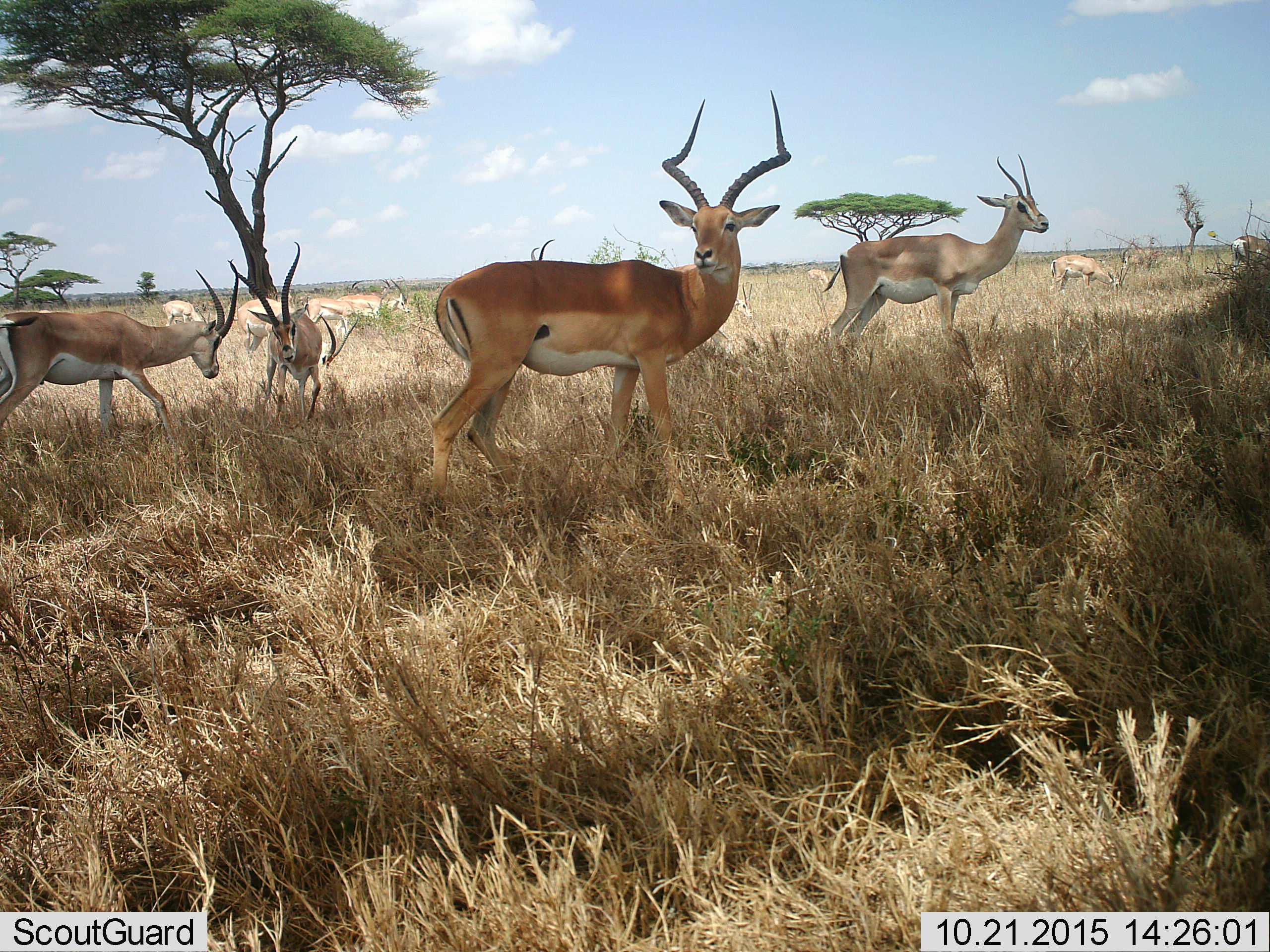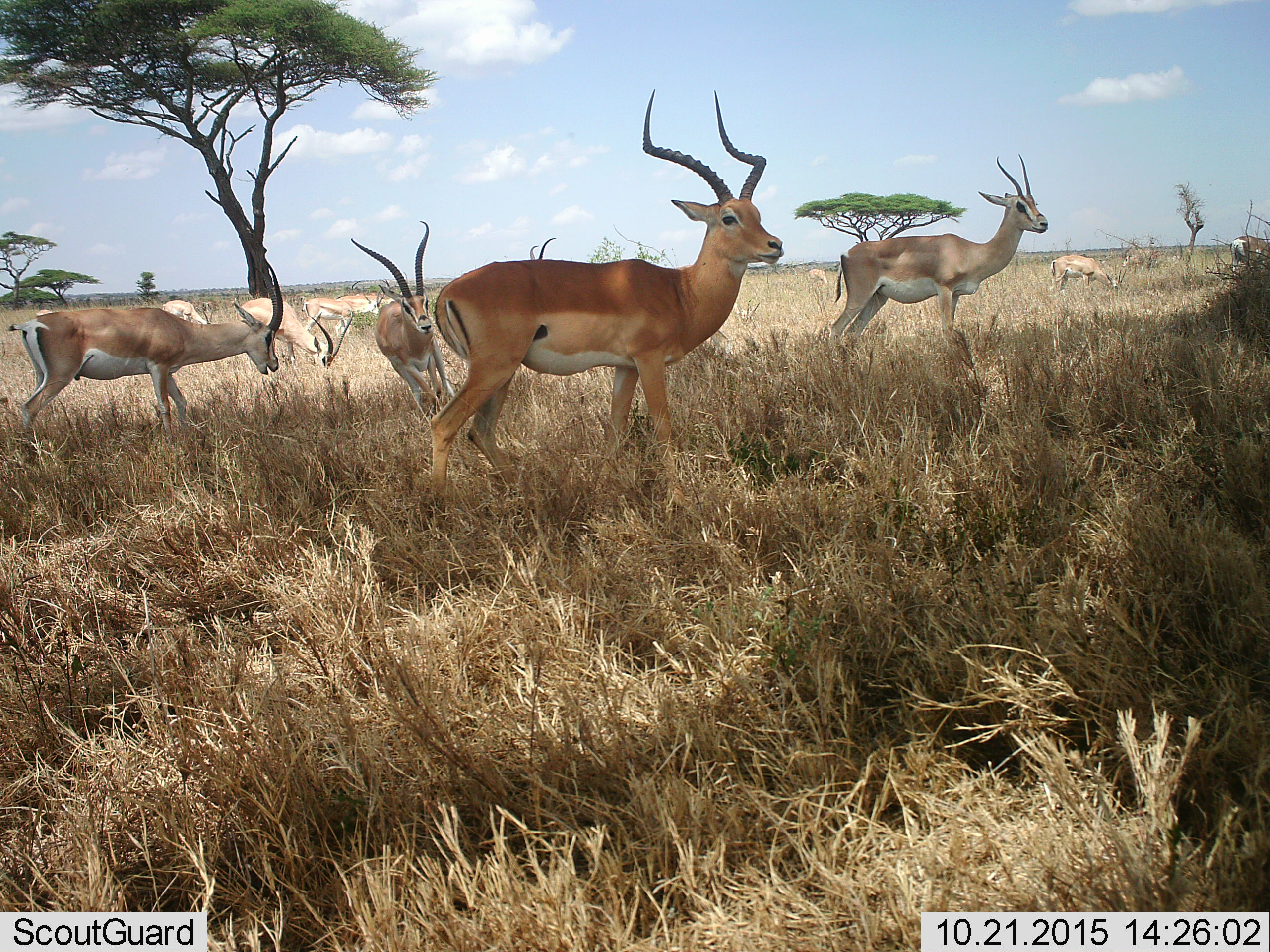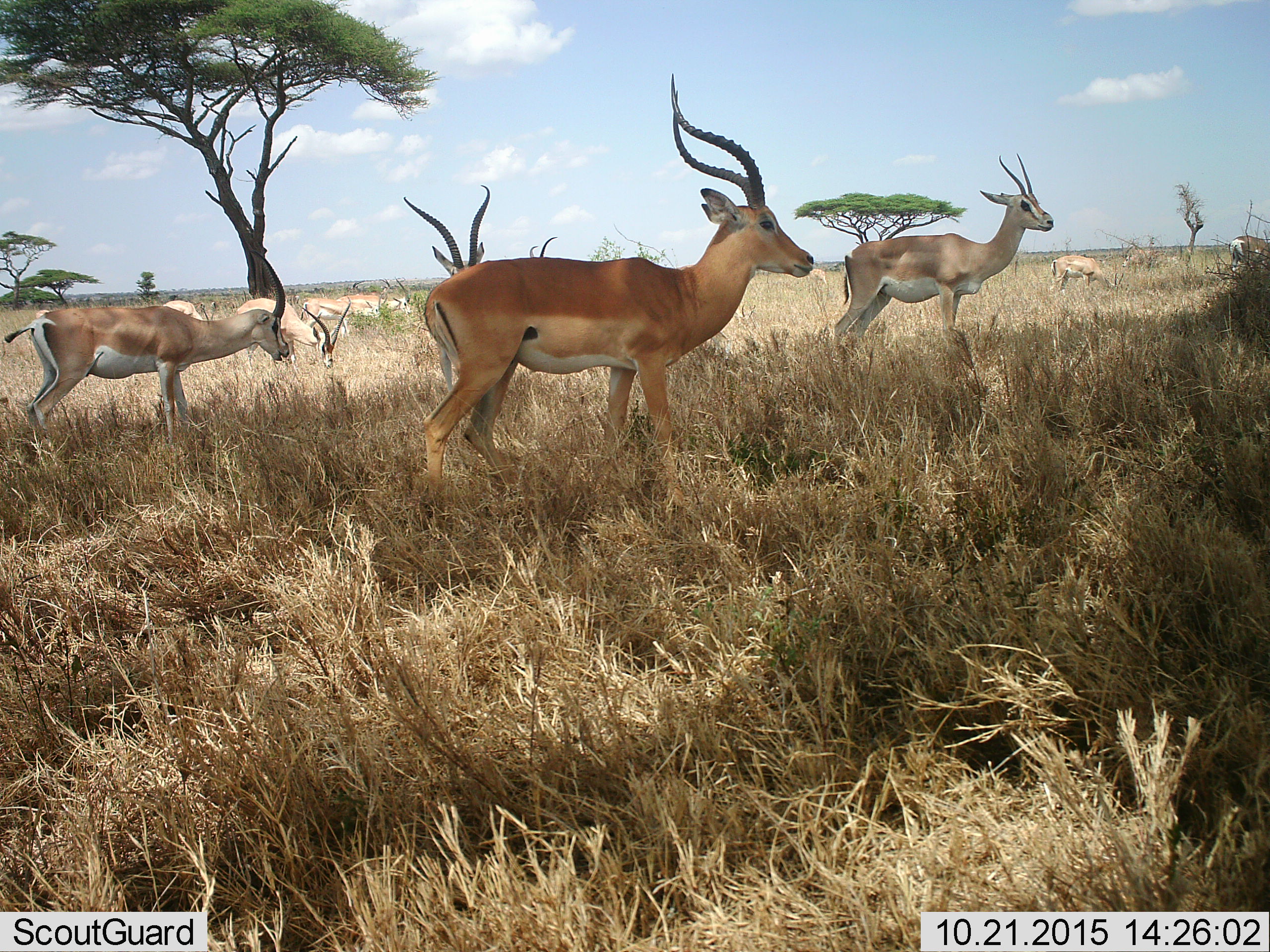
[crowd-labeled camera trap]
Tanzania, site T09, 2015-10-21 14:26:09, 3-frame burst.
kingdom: Animalia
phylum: Chordata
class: Mammalia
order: Artiodactyla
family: Bovidae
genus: Aepyceros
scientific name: Aepyceros melampus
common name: impala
Impala (Aepyceros melampus), count 1. Behavior (volunteer vote fractions): standing 86%, resting 0%, moving 43%, interacting 0%. Young present (vote fraction): 0%. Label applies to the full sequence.